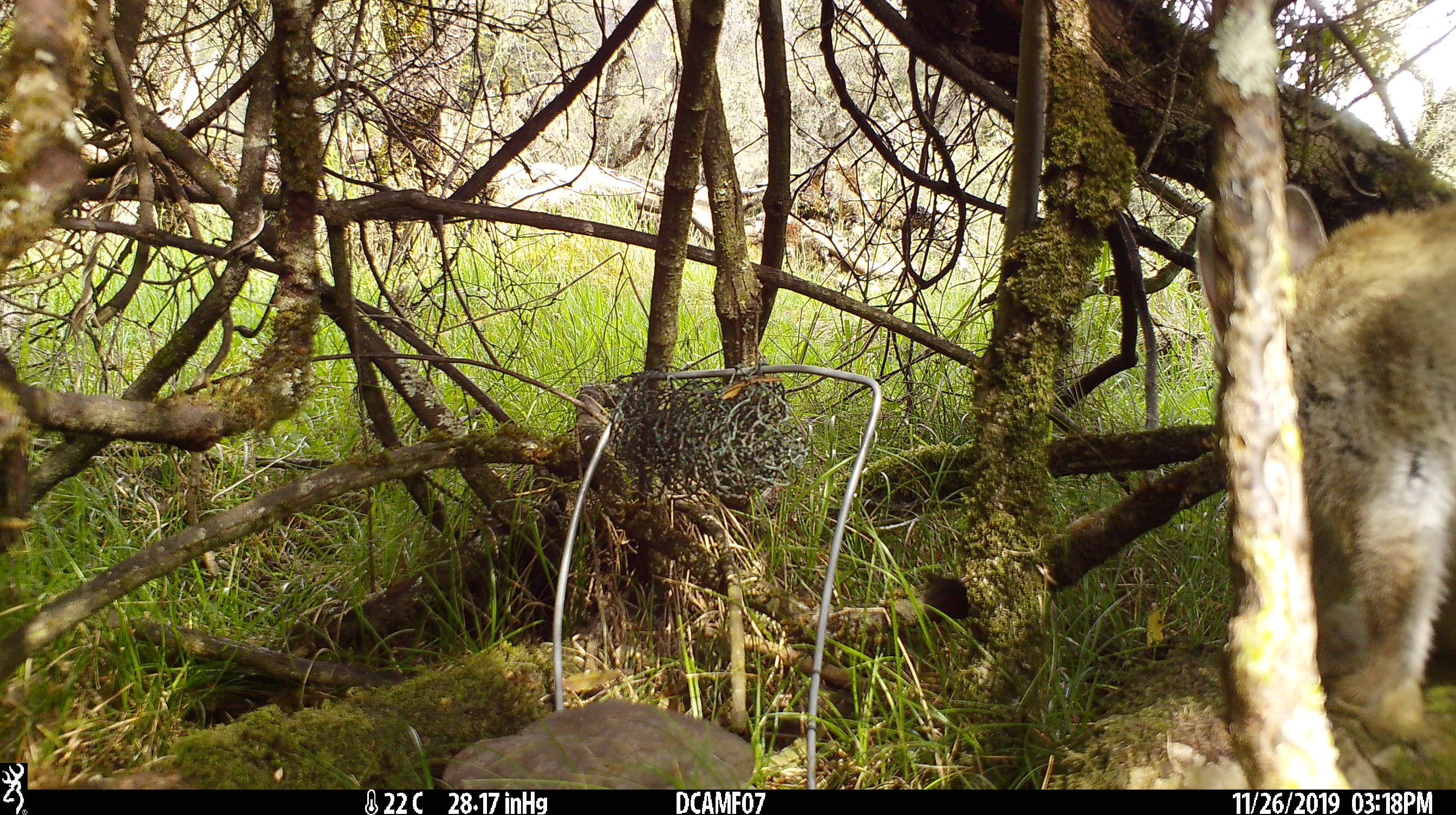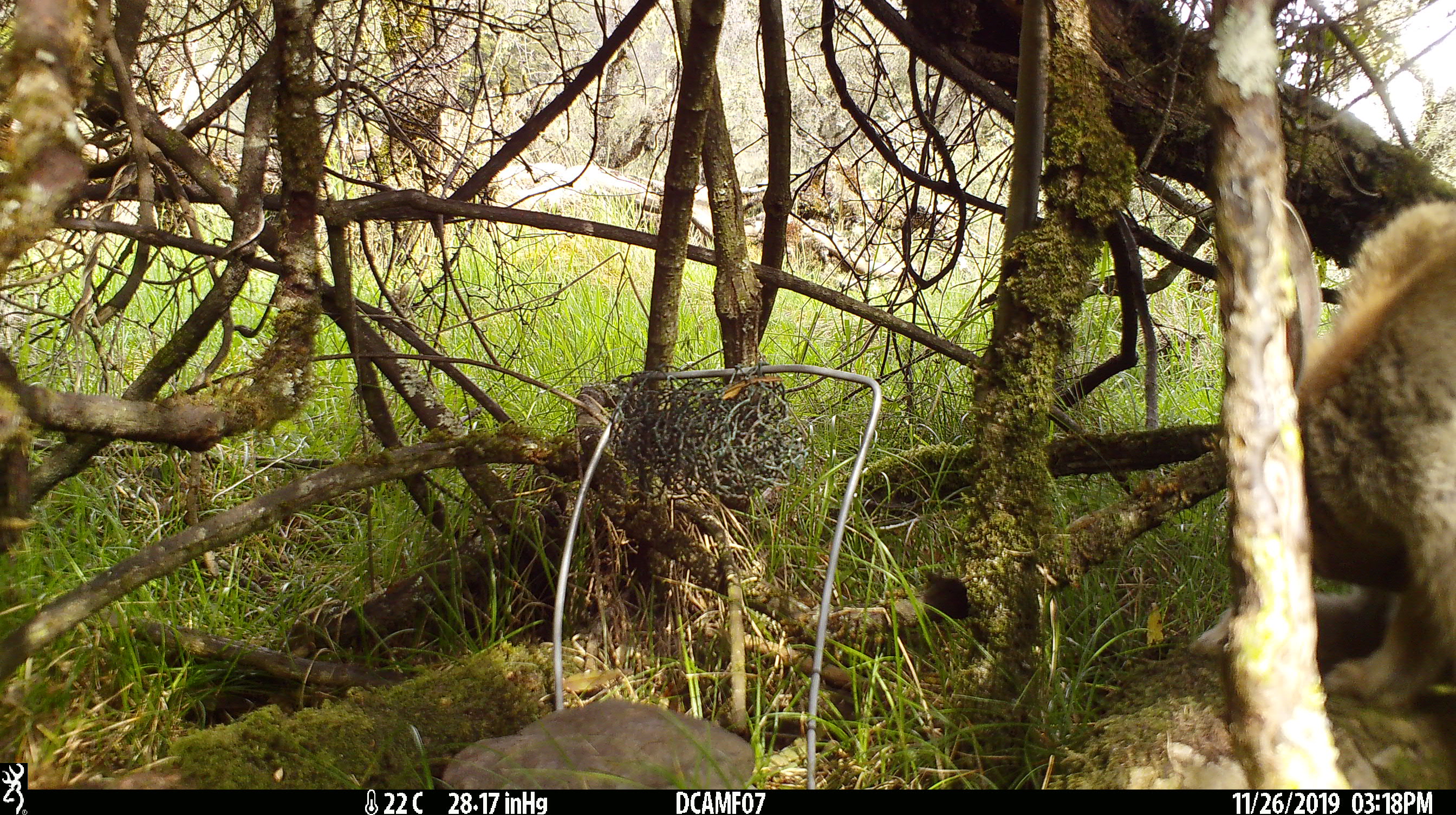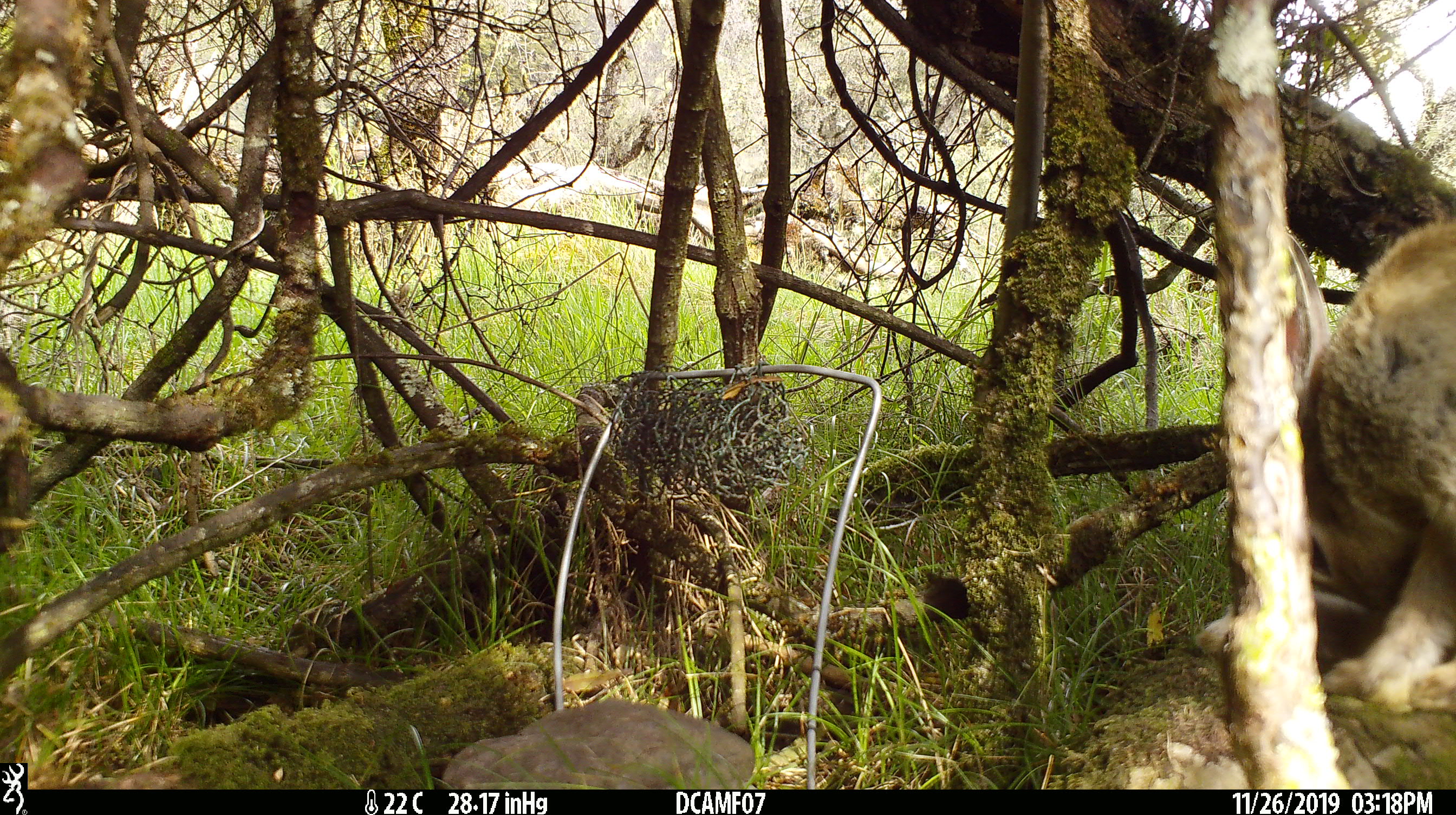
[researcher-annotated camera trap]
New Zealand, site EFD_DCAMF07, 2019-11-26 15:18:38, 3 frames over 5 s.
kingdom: Animalia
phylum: Chordata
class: Mammalia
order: Lagomorpha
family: Leporidae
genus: Oryctolagus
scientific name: Oryctolagus cuniculus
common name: european rabbit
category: rabbit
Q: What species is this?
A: Rabbit (european rabbit) (Oryctolagus cuniculus).